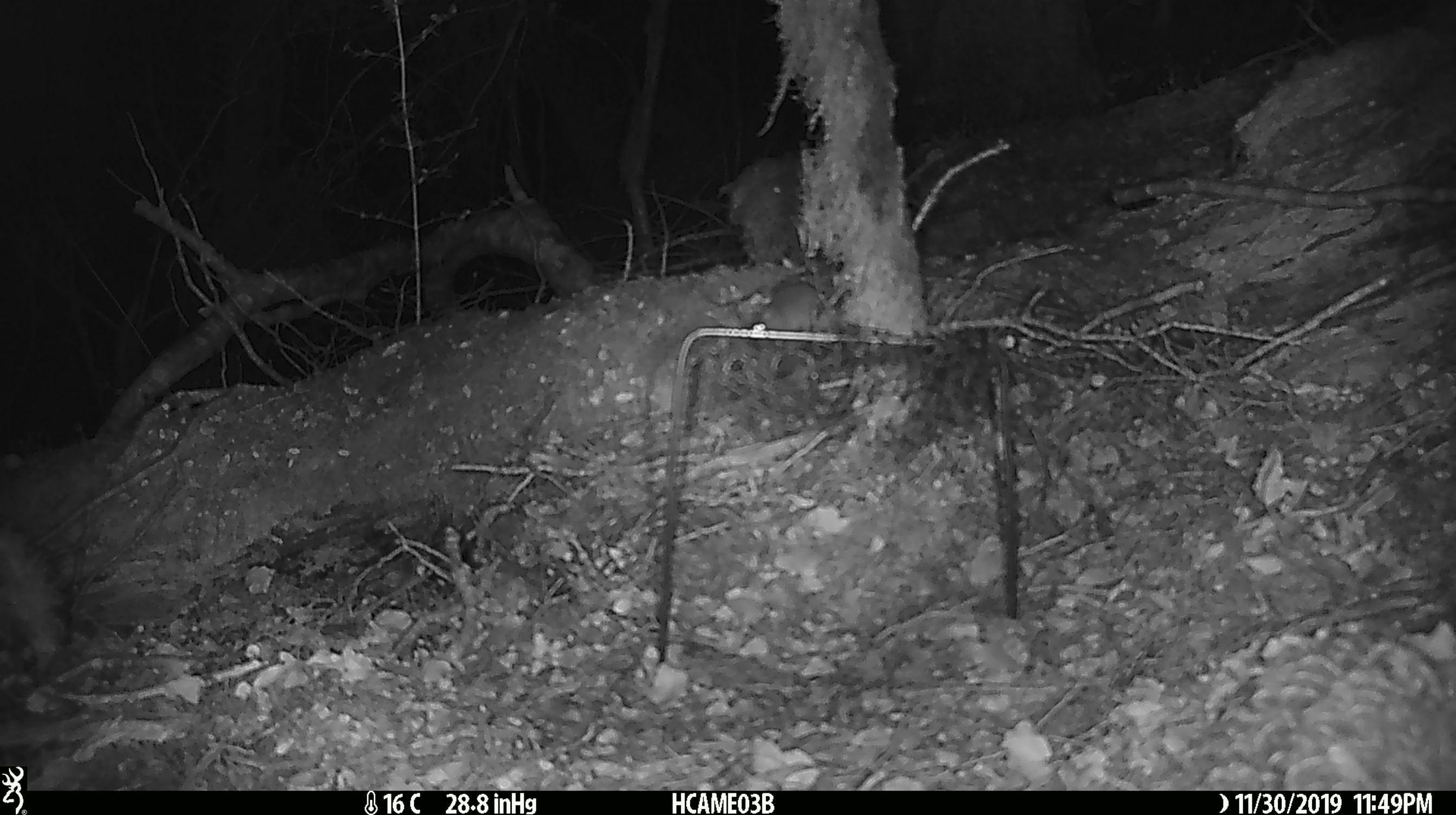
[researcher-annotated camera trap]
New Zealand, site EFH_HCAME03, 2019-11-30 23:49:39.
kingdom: Animalia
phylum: Chordata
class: Mammalia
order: Rodentia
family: Muridae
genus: Mus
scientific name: Mus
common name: mouse